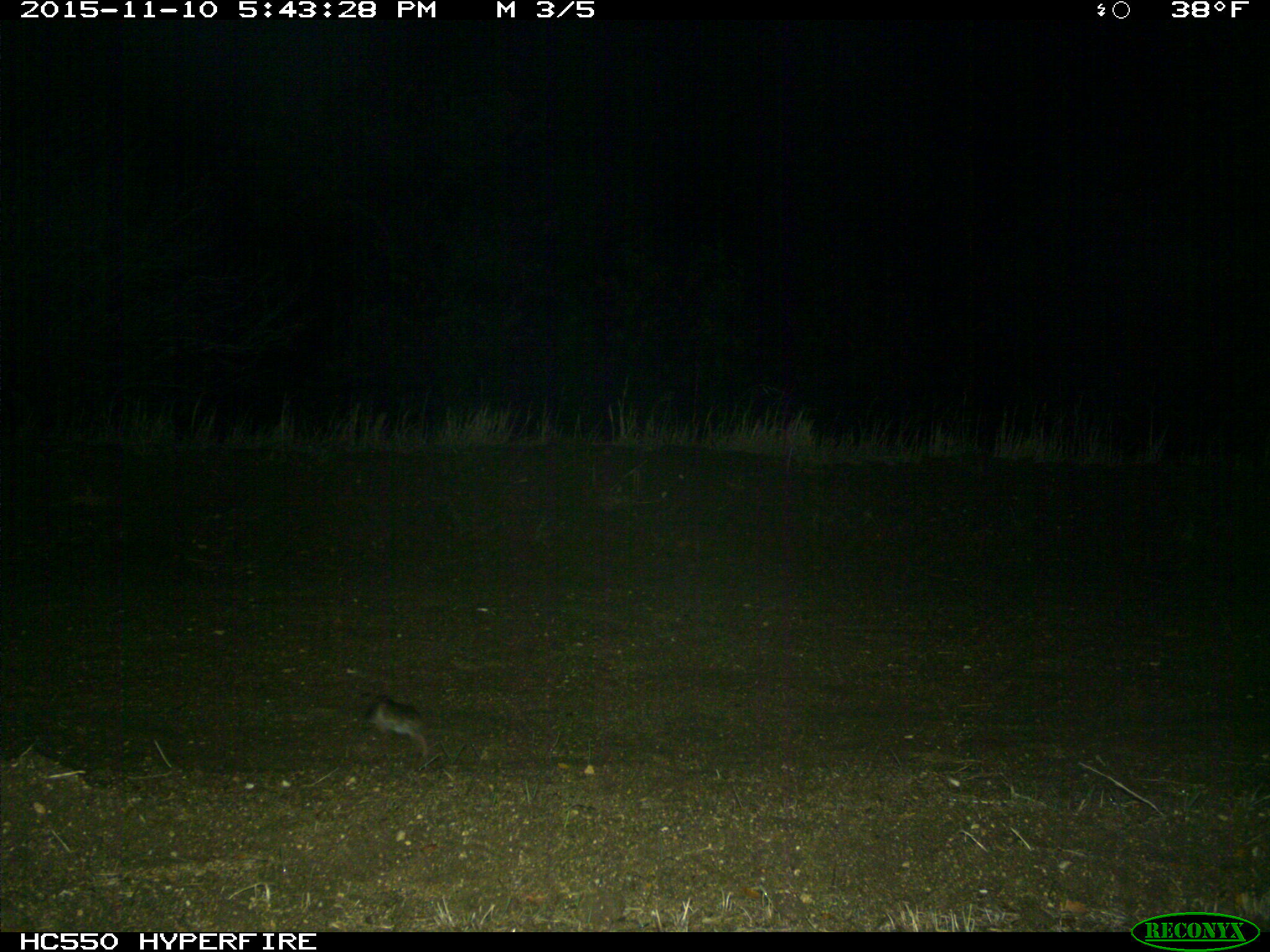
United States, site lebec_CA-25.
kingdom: Animalia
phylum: Chordata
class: Mammalia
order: Rodentia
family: Cricetidae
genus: Neotoma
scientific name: Neotoma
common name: pack rat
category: unidentified pack rat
Unidentified pack rat (pack rat) (Neotoma).